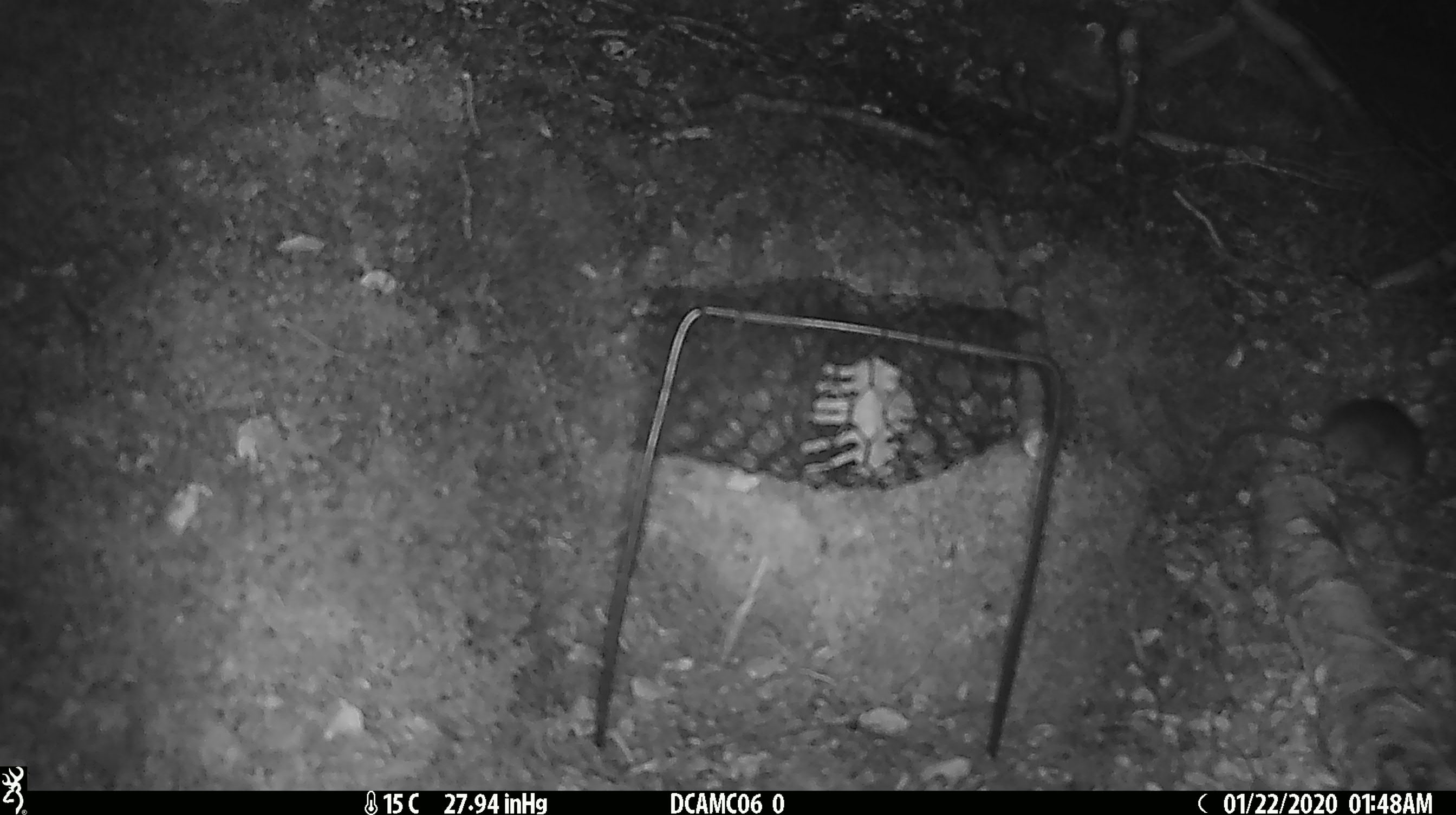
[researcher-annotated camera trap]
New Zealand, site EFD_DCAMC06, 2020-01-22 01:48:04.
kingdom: Animalia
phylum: Chordata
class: Mammalia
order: Rodentia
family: Muridae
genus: Mus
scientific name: Mus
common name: mouse